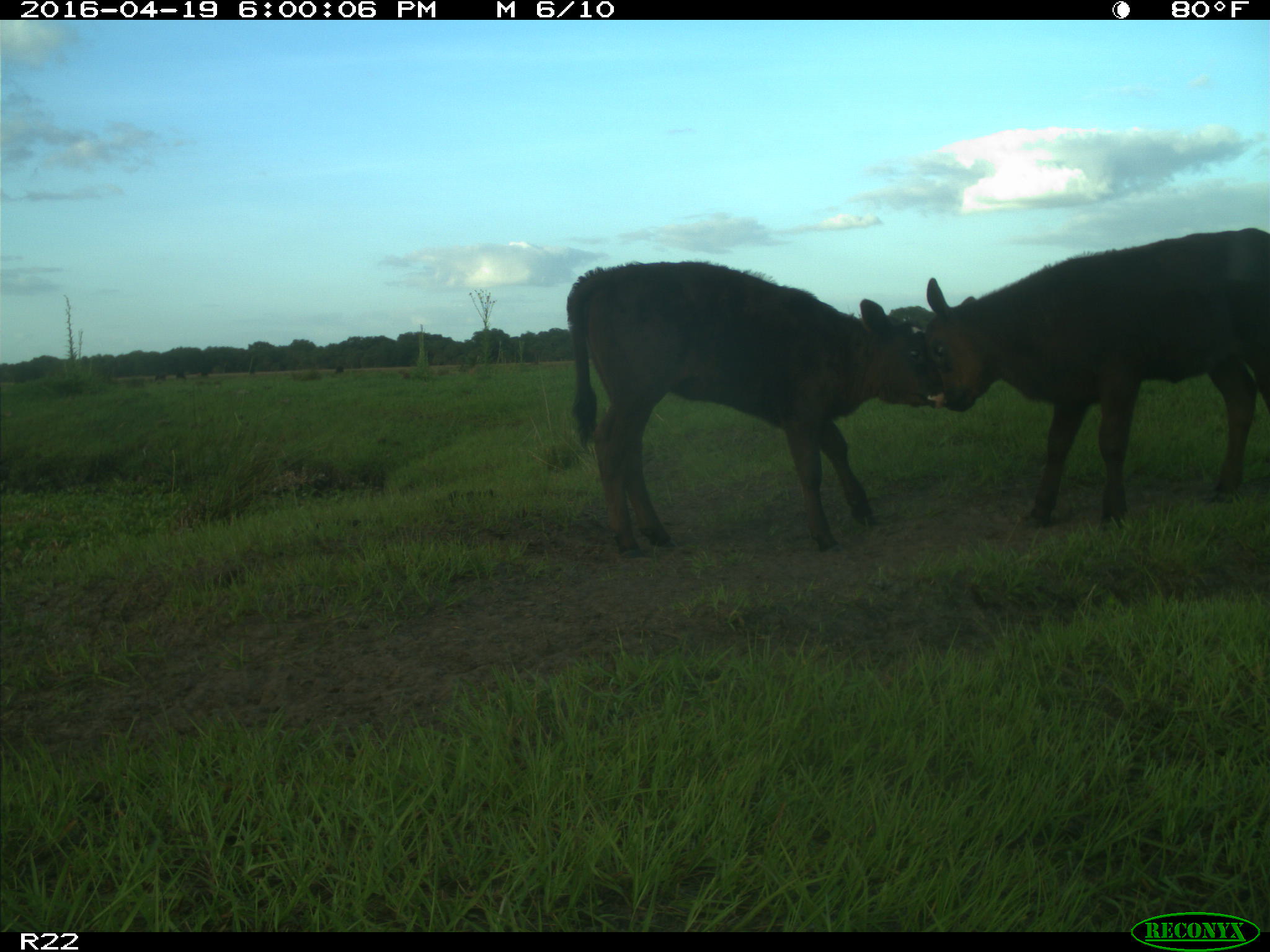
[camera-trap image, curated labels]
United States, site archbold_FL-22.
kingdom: Animalia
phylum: Chordata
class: Mammalia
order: Artiodactyla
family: Bovidae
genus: Bos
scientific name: Bos taurus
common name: domestic cow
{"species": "Bos taurus (domestic cow)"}